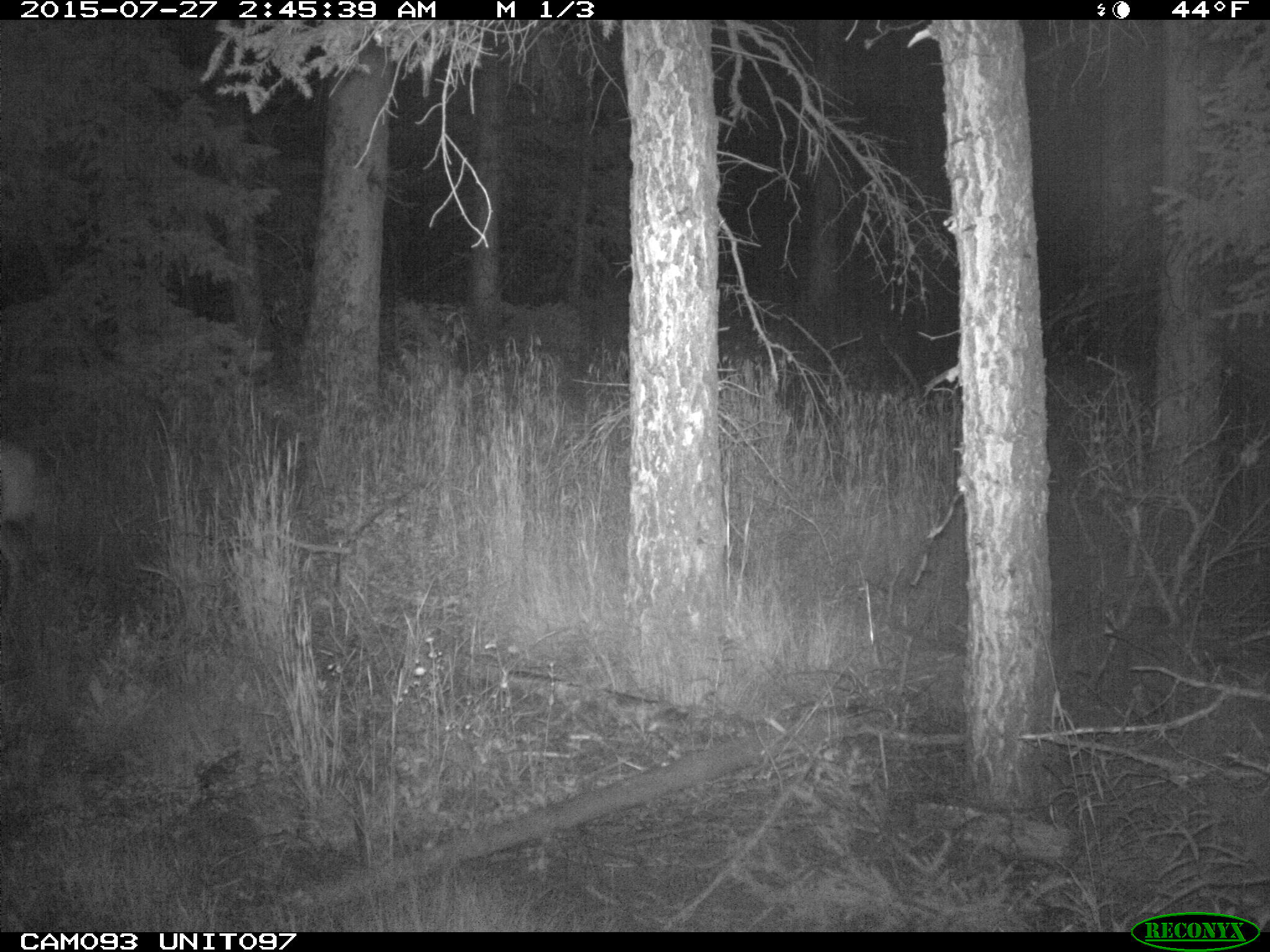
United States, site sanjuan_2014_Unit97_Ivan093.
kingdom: Animalia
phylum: Chordata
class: Mammalia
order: Artiodactyla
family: Cervidae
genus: Odocoileus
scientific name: Odocoileus hemionus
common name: mule deer